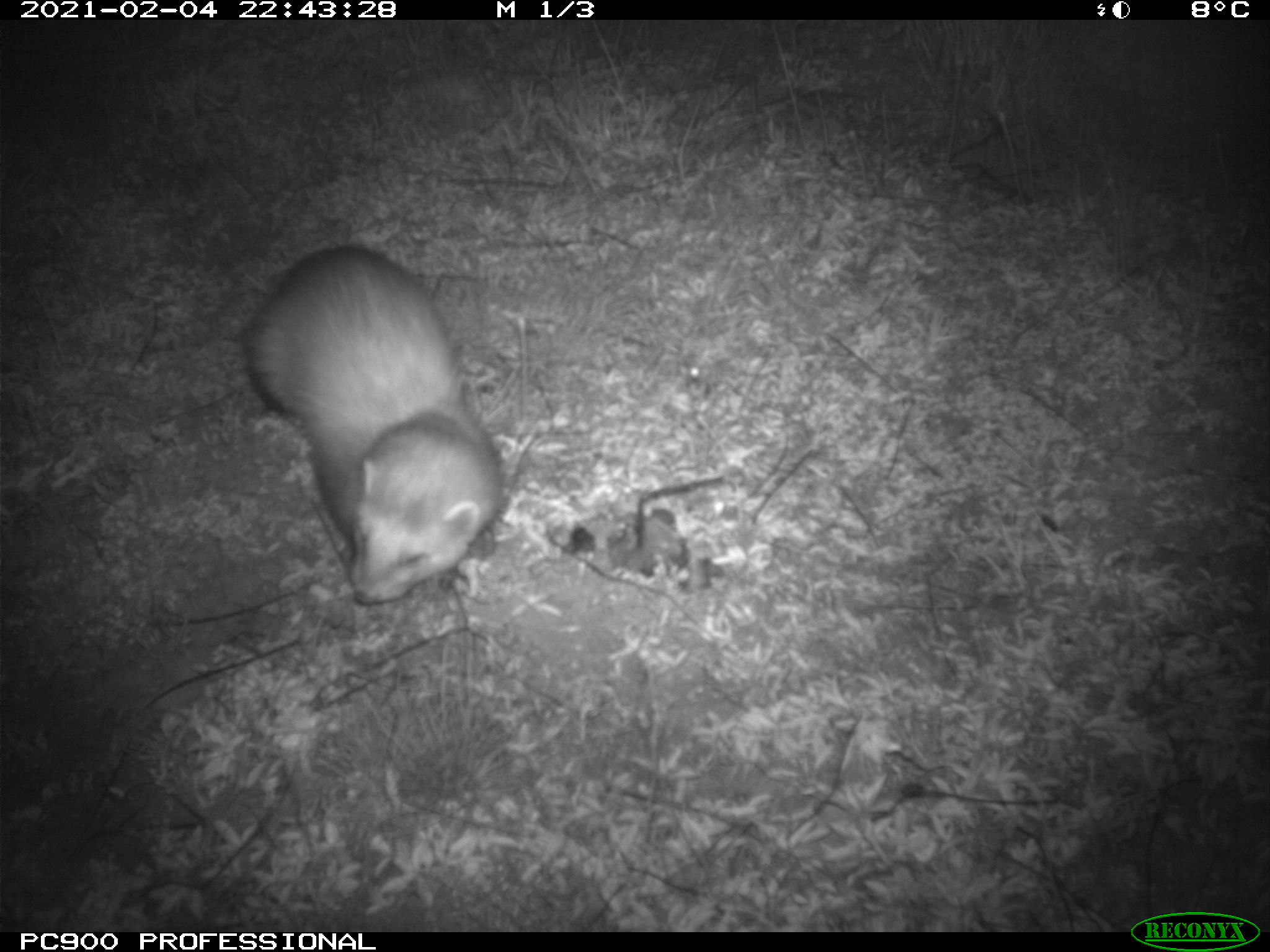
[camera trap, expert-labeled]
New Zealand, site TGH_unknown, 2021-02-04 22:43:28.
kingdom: Animalia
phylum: Chordata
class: Mammalia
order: Carnivora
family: Mustelidae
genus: Mustela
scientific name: Mustela furo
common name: ferret